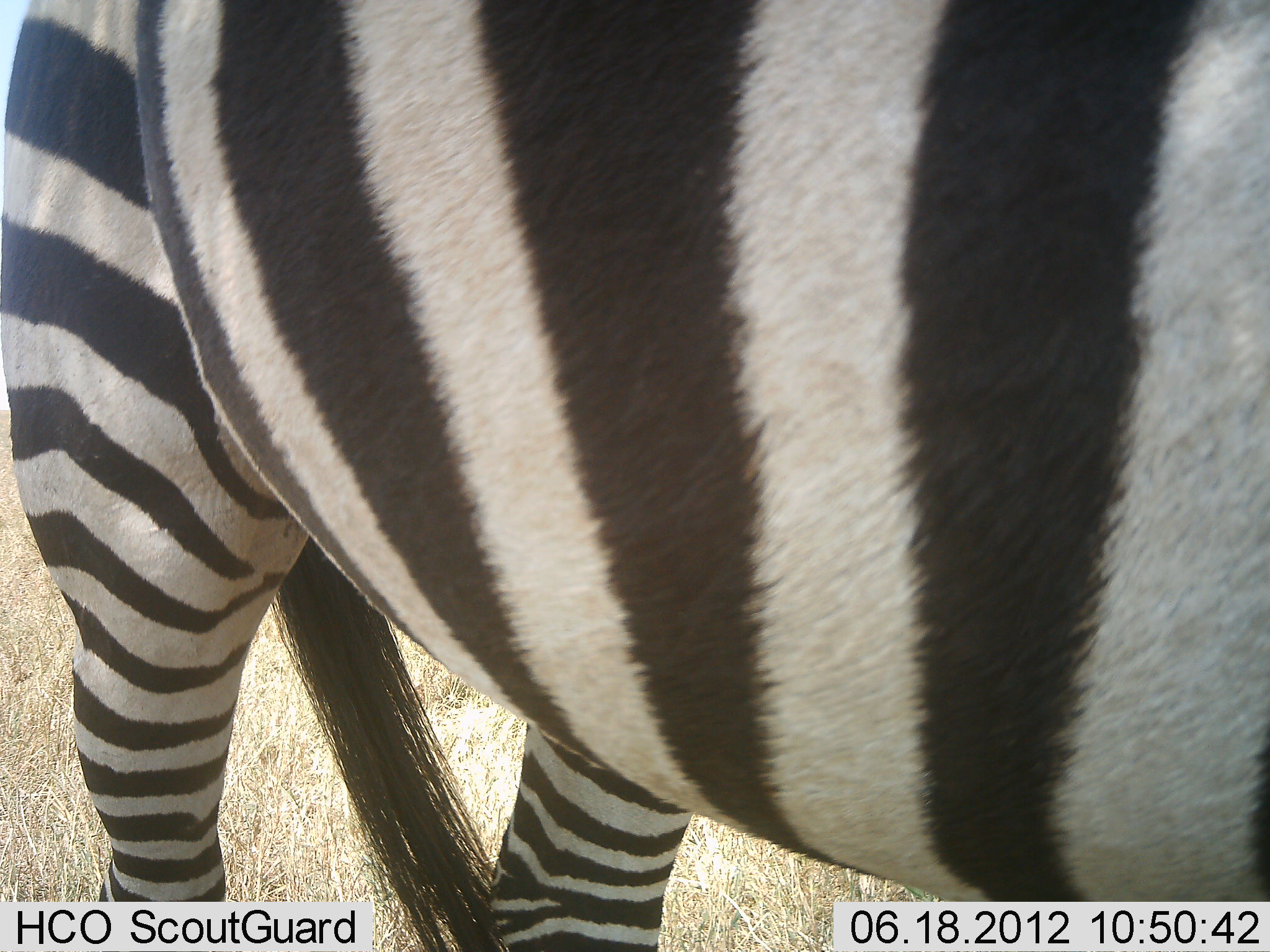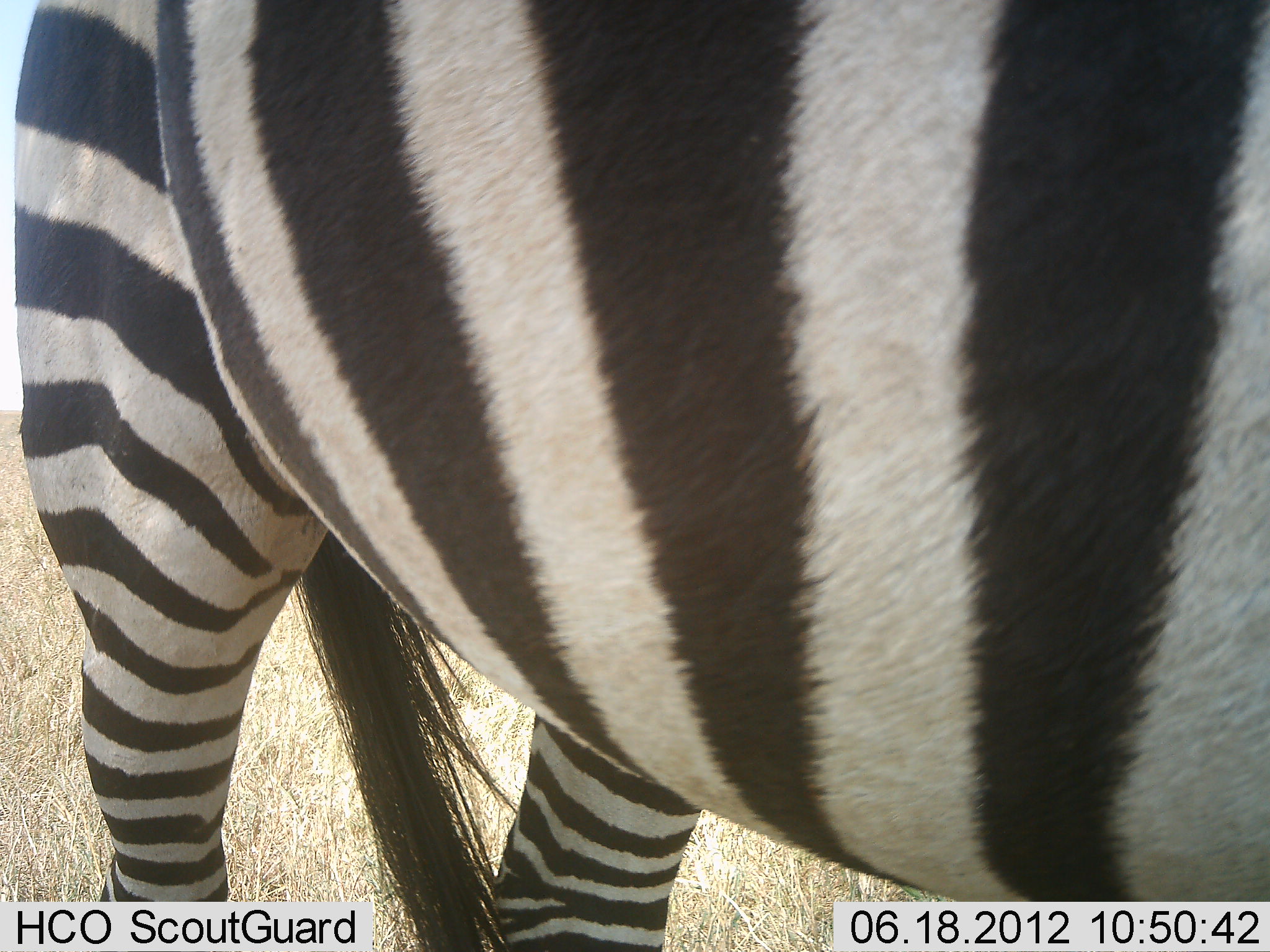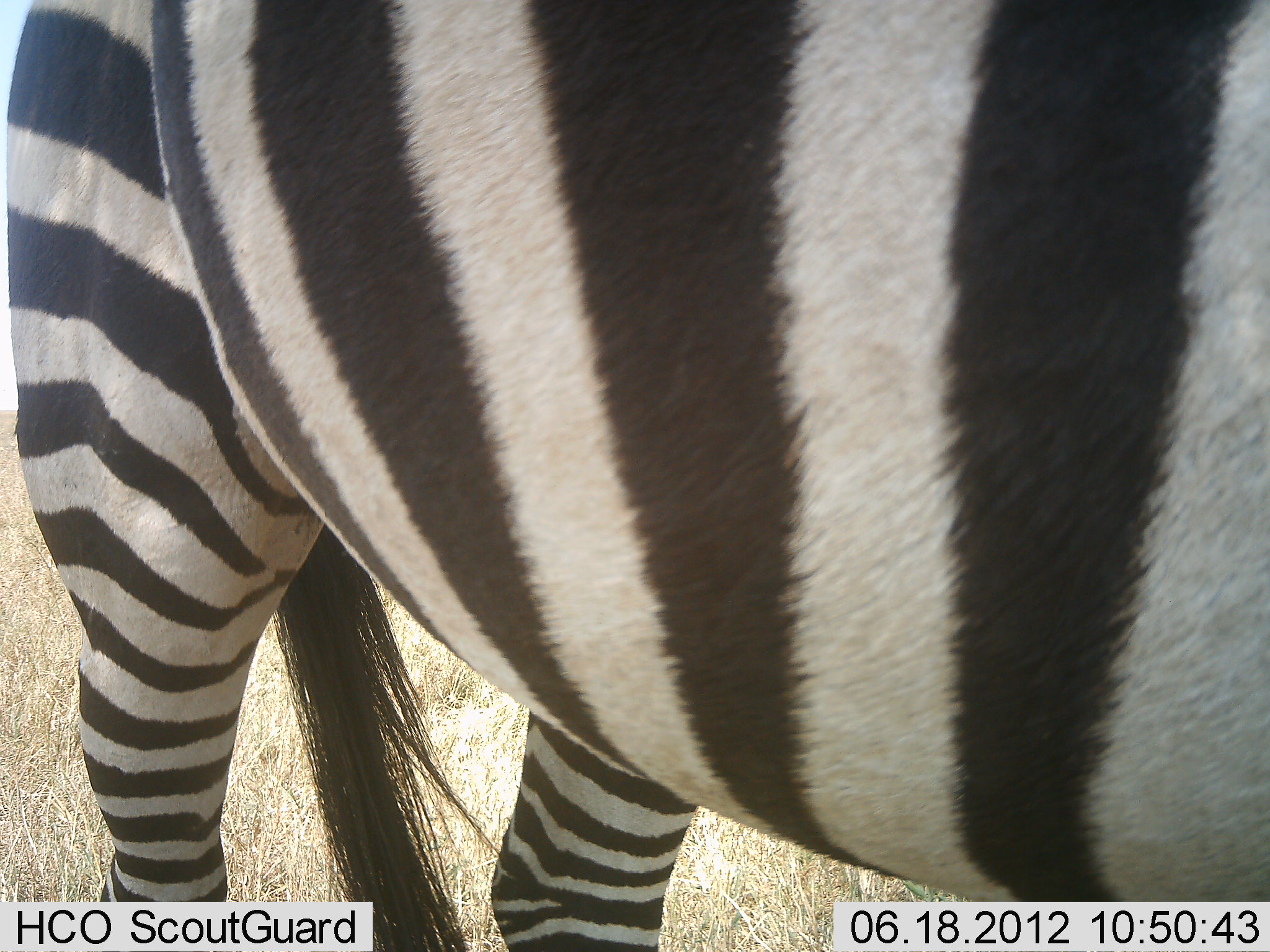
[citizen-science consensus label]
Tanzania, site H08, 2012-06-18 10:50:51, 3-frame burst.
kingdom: Animalia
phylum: Chordata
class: Mammalia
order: Perissodactyla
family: Equidae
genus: Equus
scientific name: Equus quagga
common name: plains zebra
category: zebra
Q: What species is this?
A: Zebra (plains zebra) (Equus quagga).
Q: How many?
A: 1.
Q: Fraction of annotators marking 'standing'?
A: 100%.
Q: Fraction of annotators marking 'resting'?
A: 0%.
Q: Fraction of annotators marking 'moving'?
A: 0%.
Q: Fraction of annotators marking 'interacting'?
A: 0%.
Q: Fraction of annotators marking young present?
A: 0%.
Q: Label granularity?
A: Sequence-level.